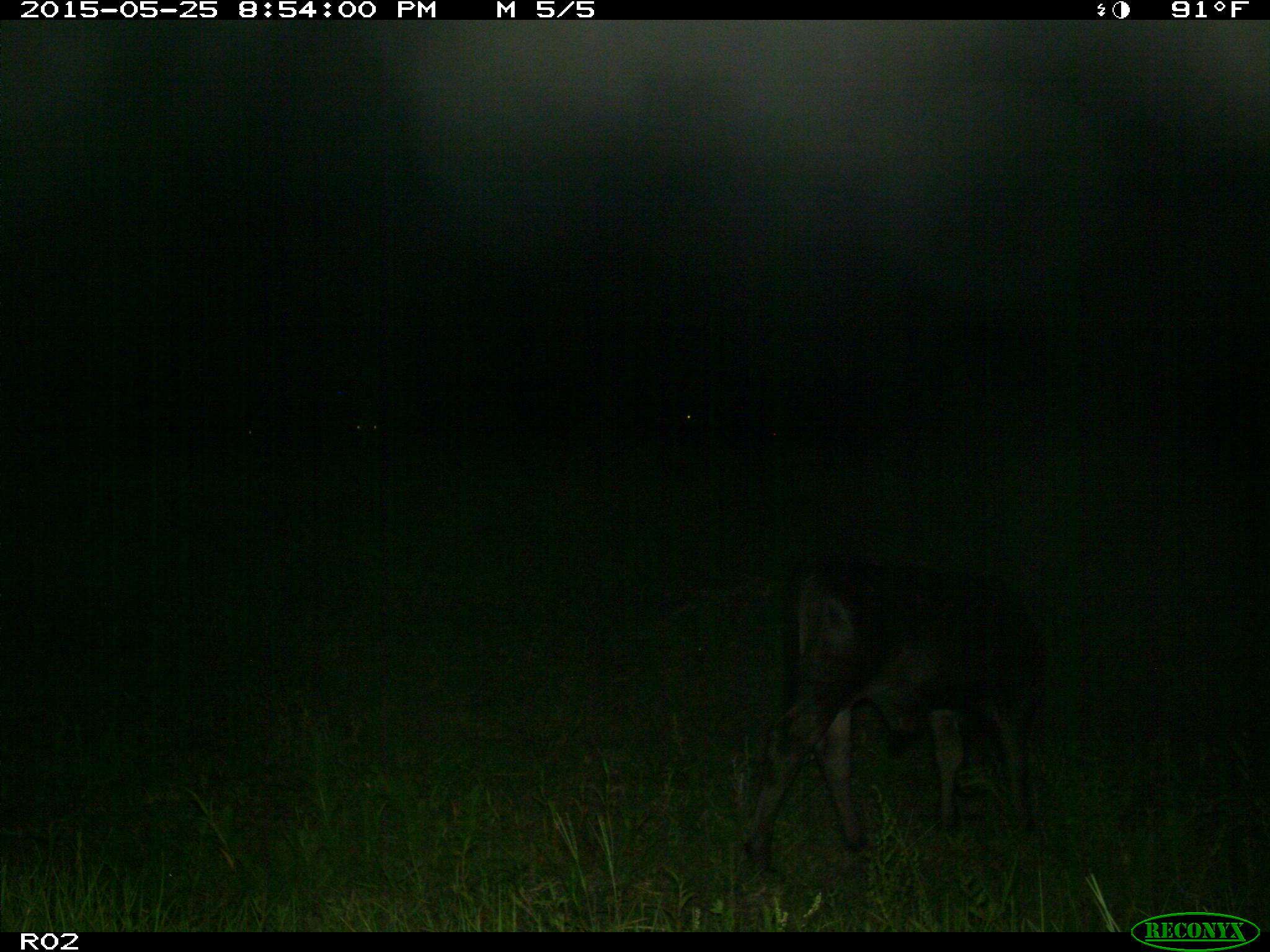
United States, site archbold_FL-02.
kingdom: Animalia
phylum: Chordata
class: Mammalia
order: Artiodactyla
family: Bovidae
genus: Bos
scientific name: Bos taurus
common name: domestic cow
Bos taurus (domestic cow).